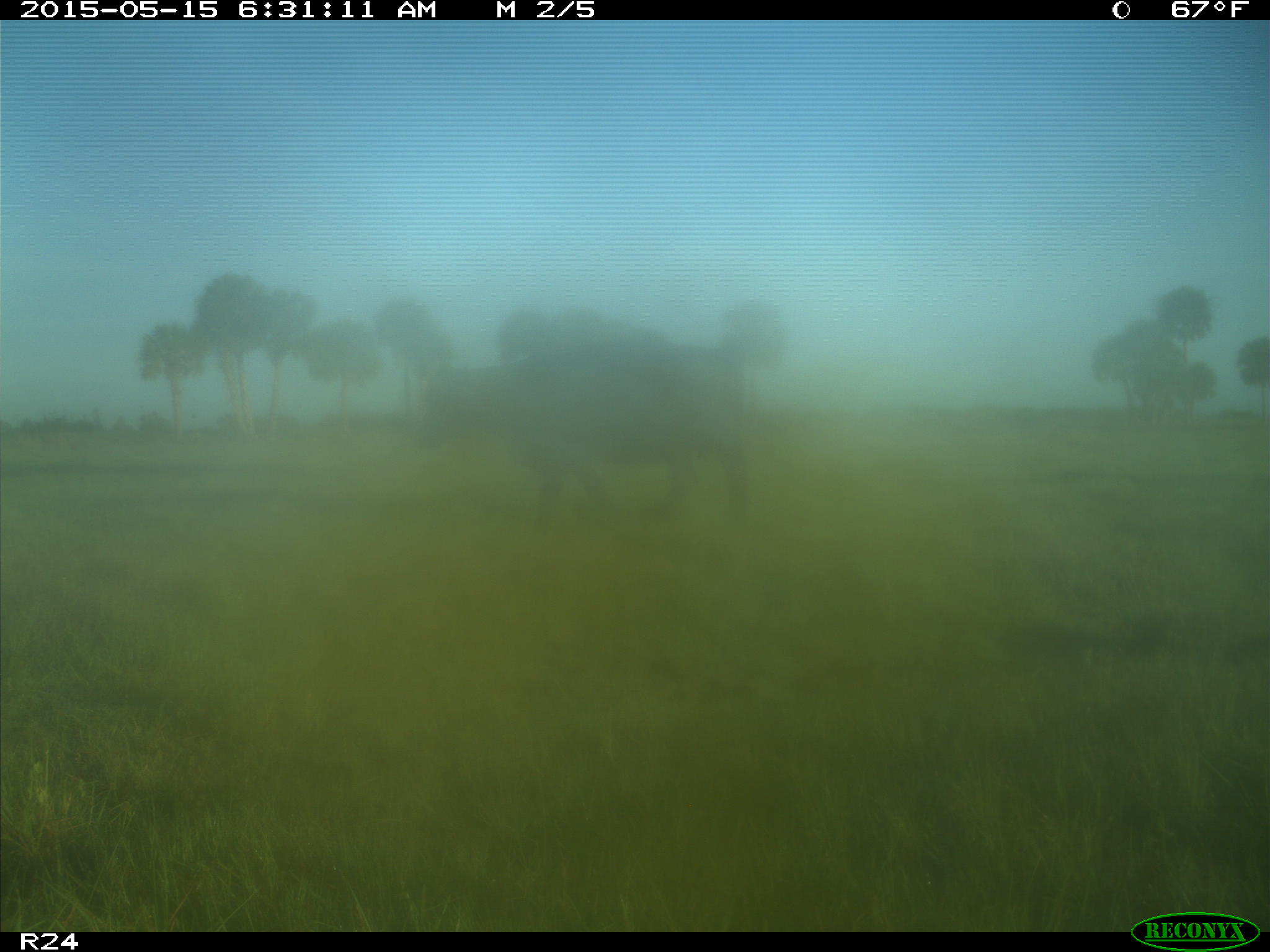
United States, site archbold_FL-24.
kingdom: Animalia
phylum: Chordata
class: Mammalia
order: Artiodactyla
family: Bovidae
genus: Bos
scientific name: Bos taurus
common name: domestic cow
Bos taurus (domestic cow).